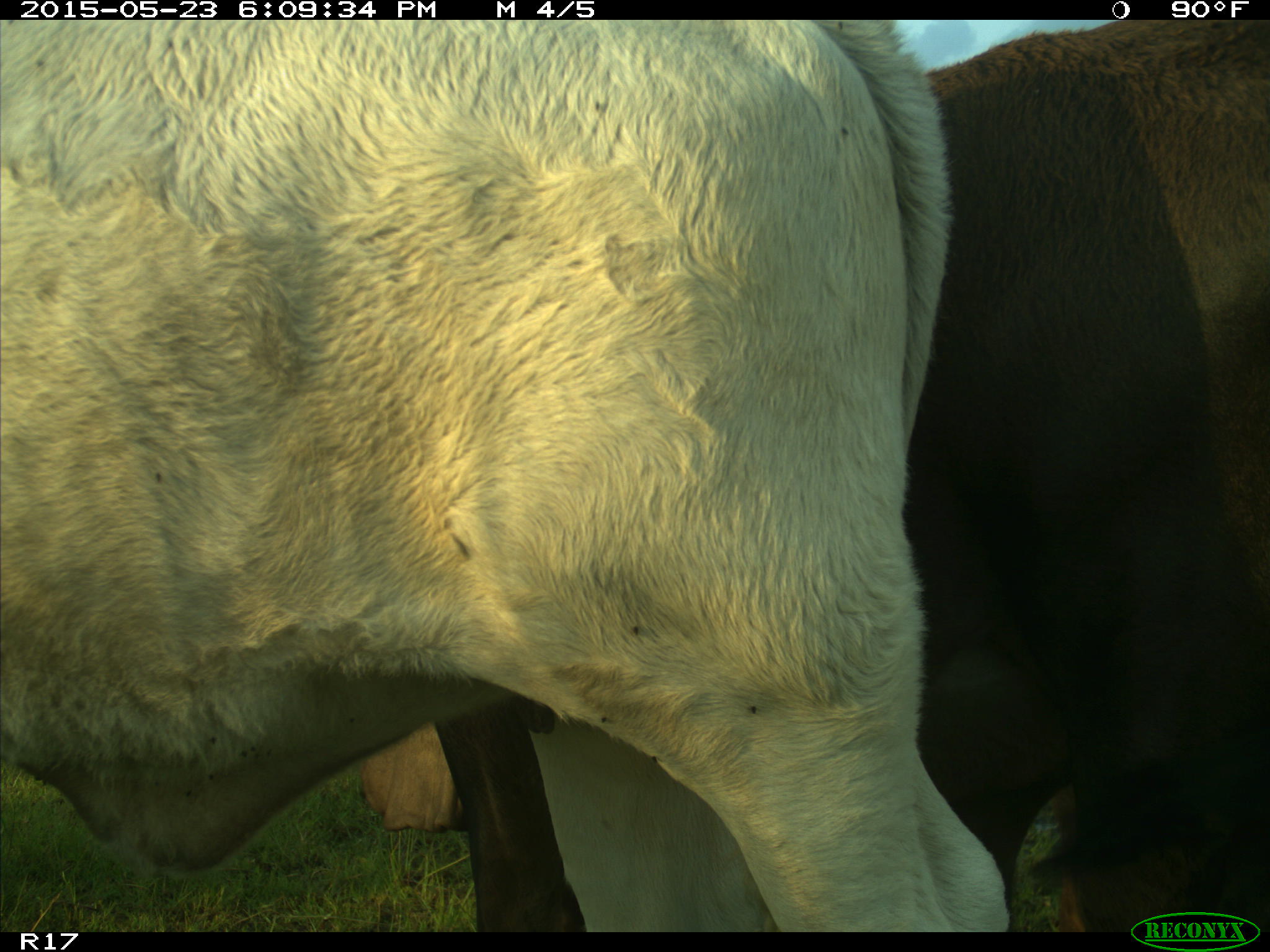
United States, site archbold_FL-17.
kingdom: Animalia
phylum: Chordata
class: Mammalia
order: Artiodactyla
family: Bovidae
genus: Bos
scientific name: Bos taurus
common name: domestic cow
Bos taurus (domestic cow).